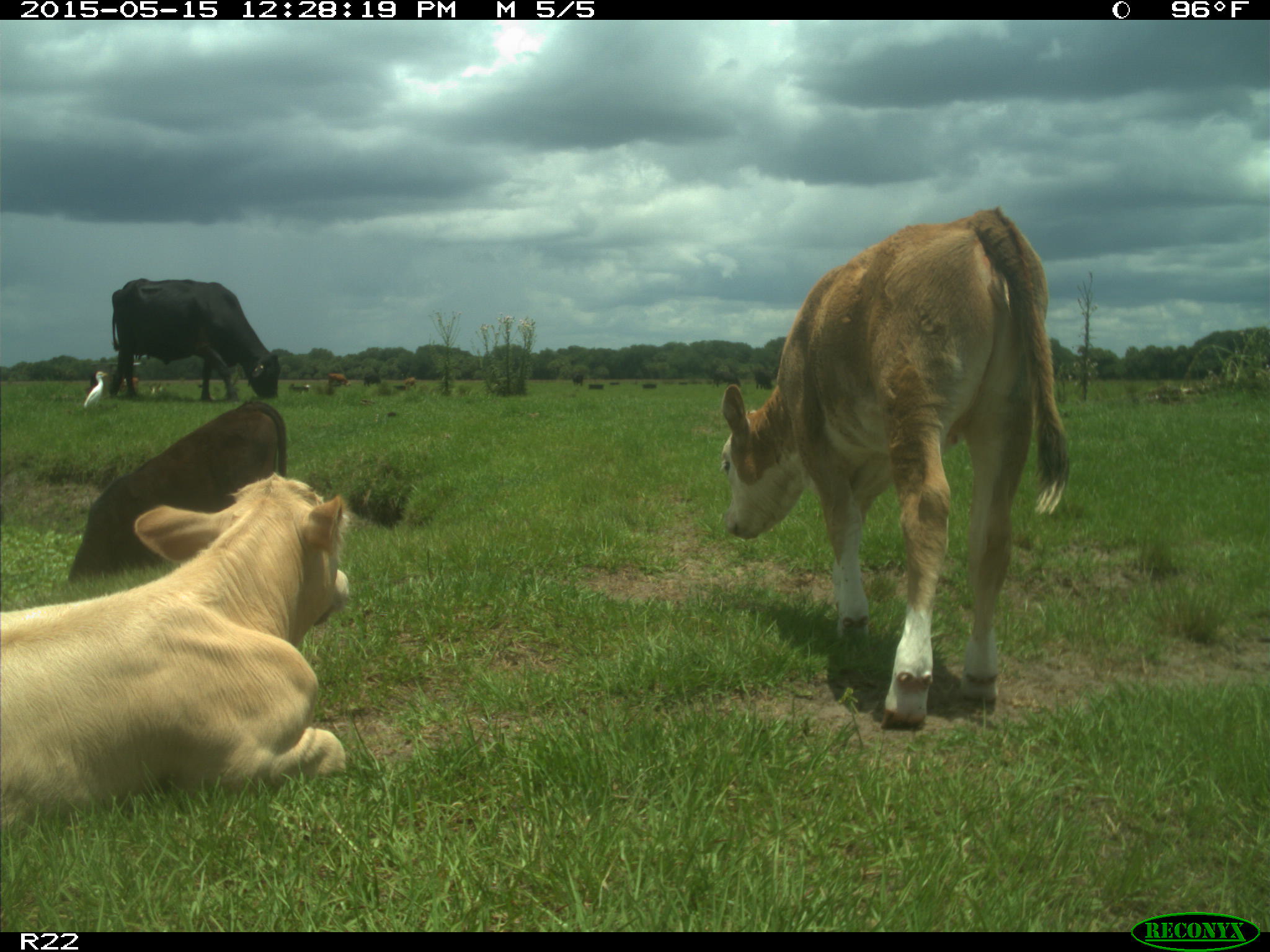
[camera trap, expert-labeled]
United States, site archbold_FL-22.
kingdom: Animalia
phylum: Chordata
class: Mammalia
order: Artiodactyla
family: Bovidae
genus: Bos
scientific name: Bos taurus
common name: domestic cow